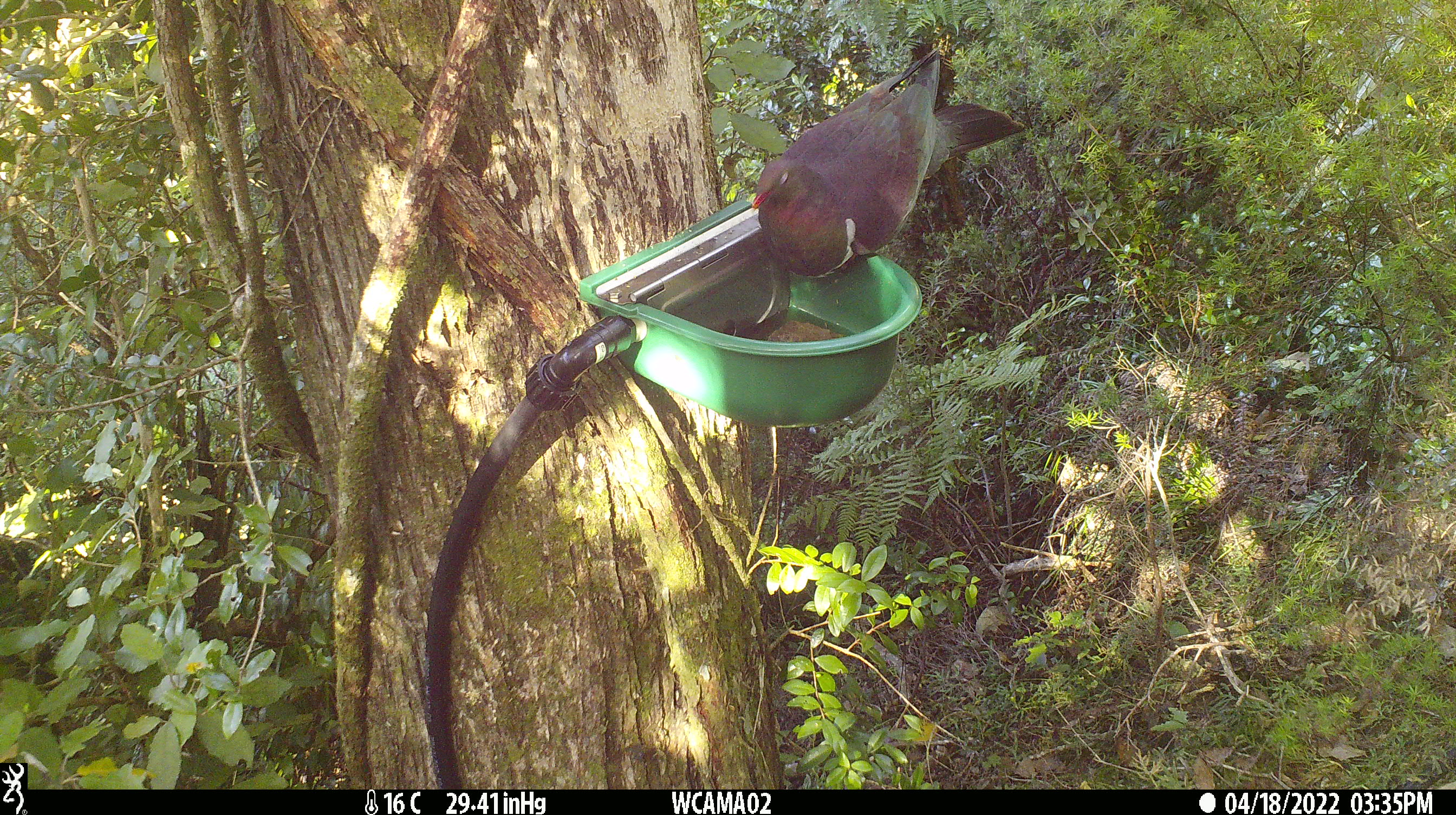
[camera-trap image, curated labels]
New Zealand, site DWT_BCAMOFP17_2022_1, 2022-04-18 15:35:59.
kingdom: Animalia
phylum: Chordata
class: Aves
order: Columbiformes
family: Columbidae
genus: Hemiphaga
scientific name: Hemiphaga novaeseelandiae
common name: new zealand pigeon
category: kereru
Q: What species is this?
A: Kereru (new zealand pigeon) (Hemiphaga novaeseelandiae).